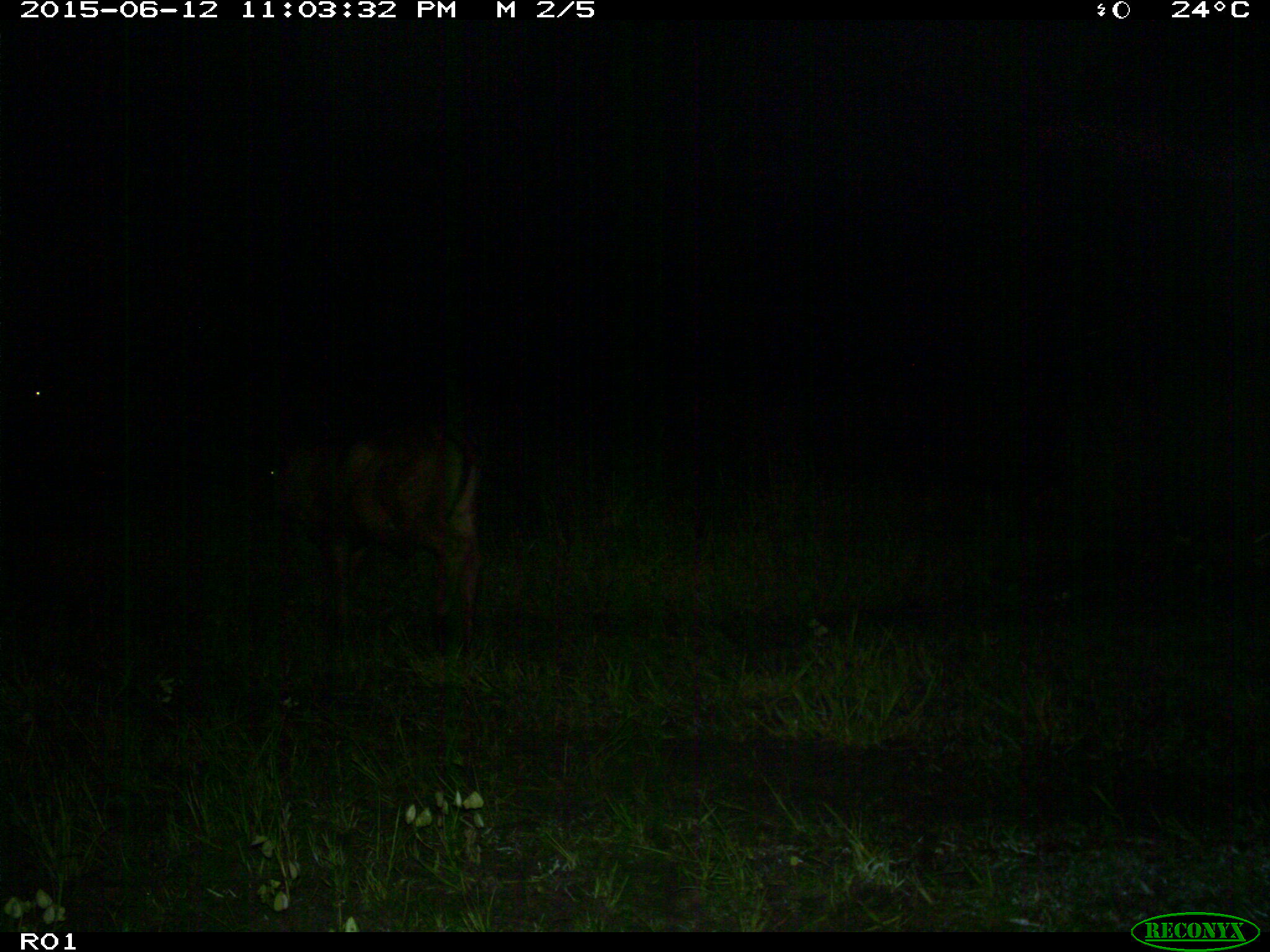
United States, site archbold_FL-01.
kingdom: Animalia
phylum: Chordata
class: Mammalia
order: Artiodactyla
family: Bovidae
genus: Bos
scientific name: Bos taurus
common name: domestic cow